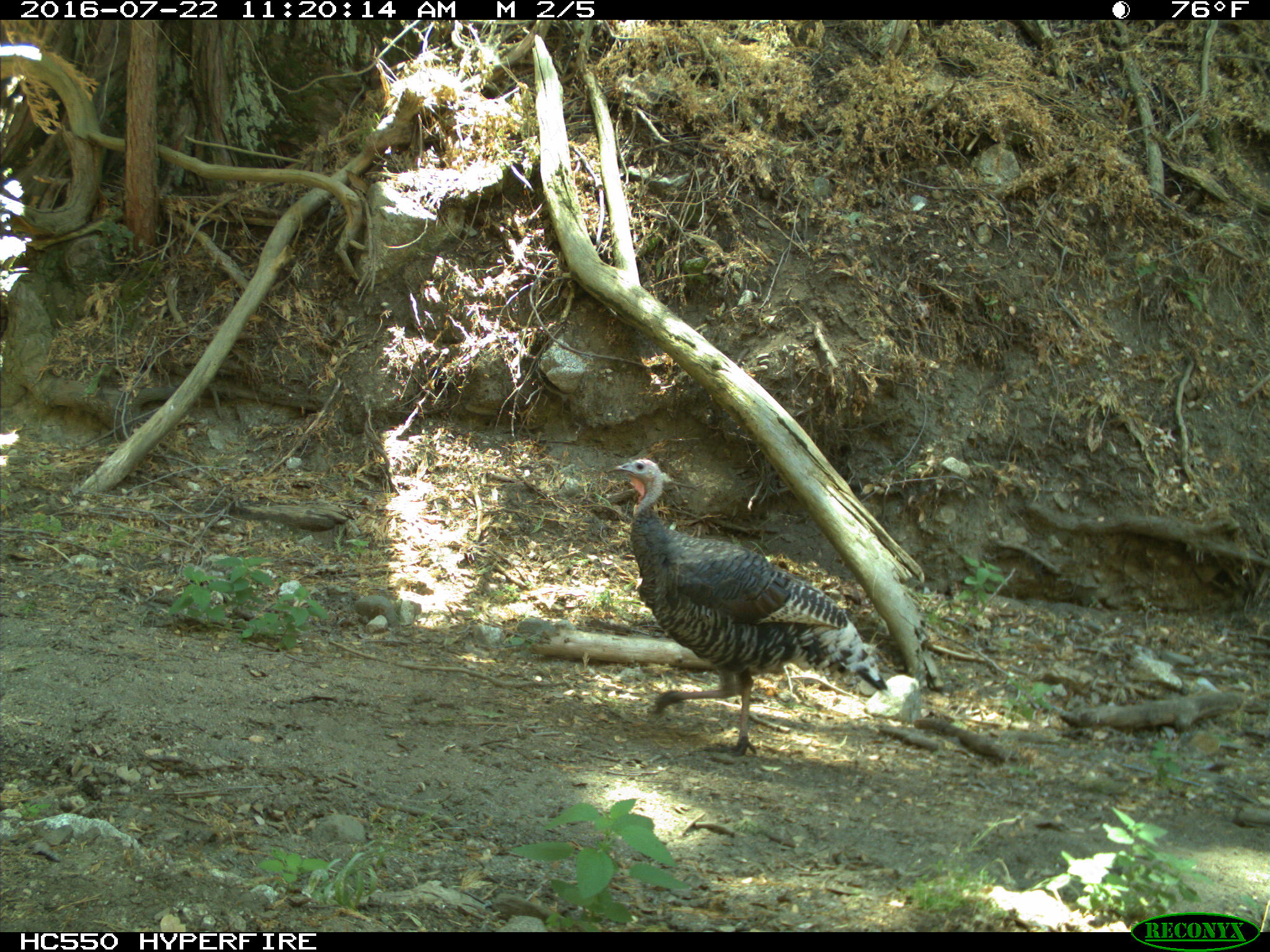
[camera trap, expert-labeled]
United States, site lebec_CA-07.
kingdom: Animalia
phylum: Chordata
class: Aves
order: Galliformes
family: Phasianidae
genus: Meleagris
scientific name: Meleagris gallopavo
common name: wild turkey